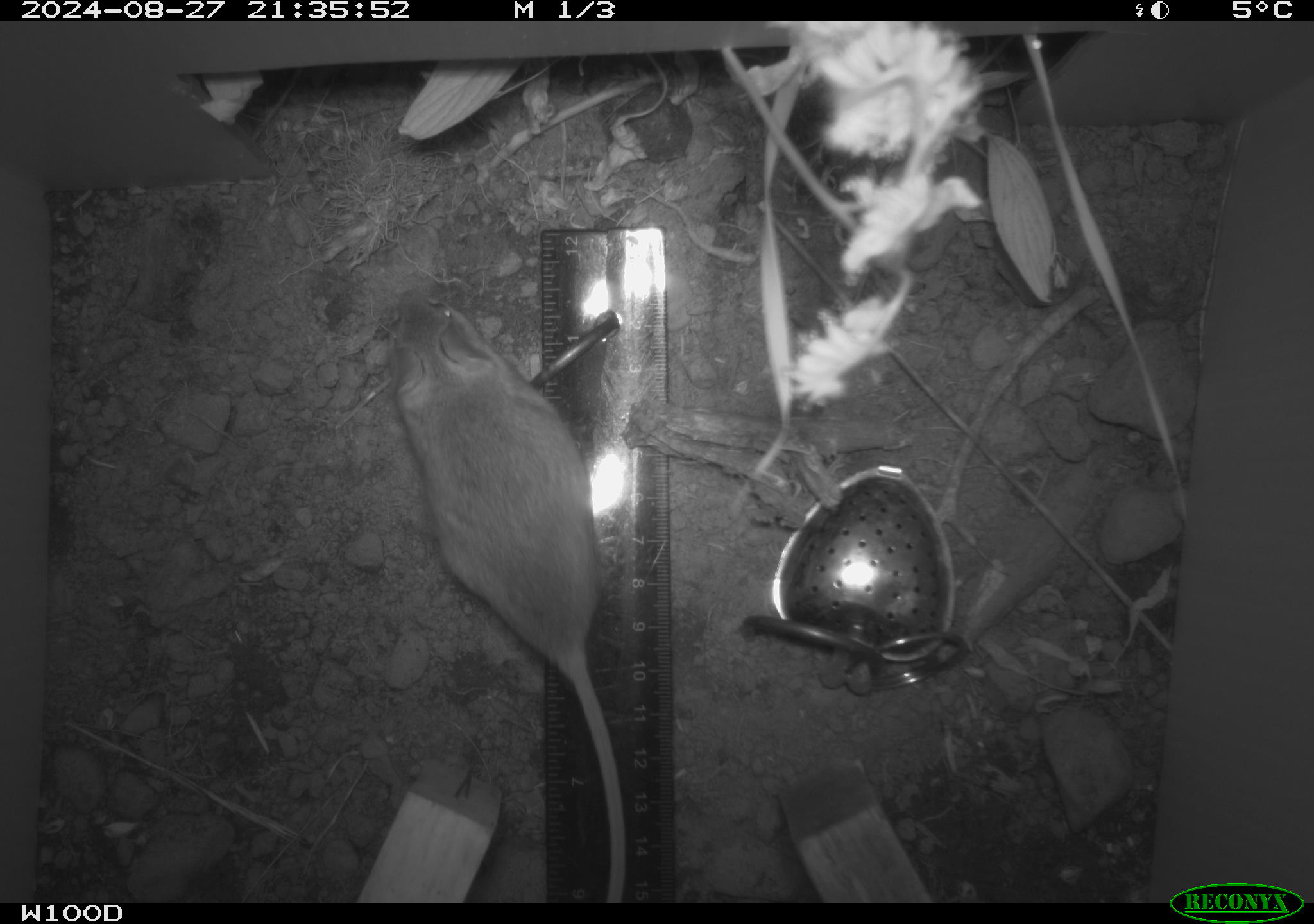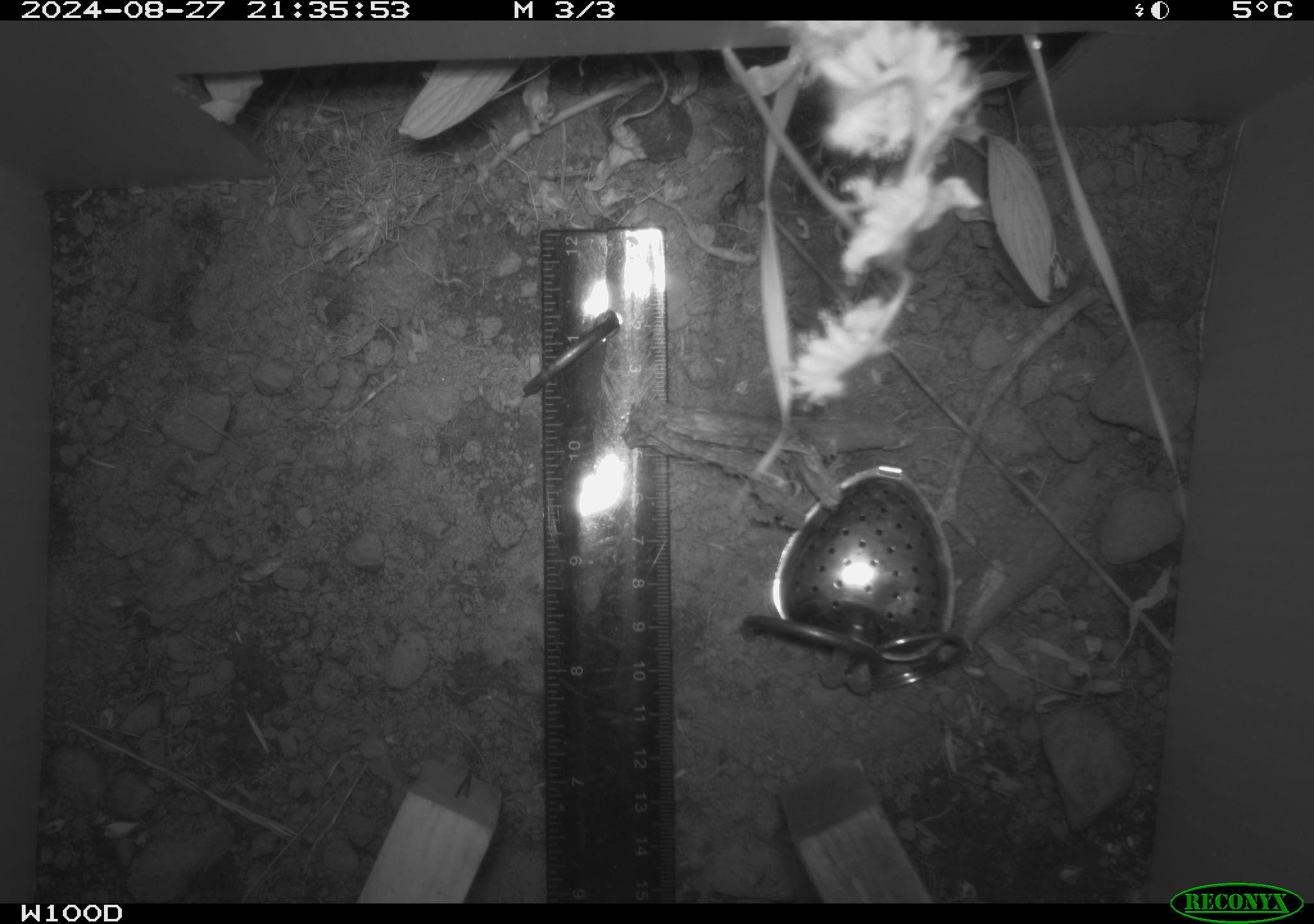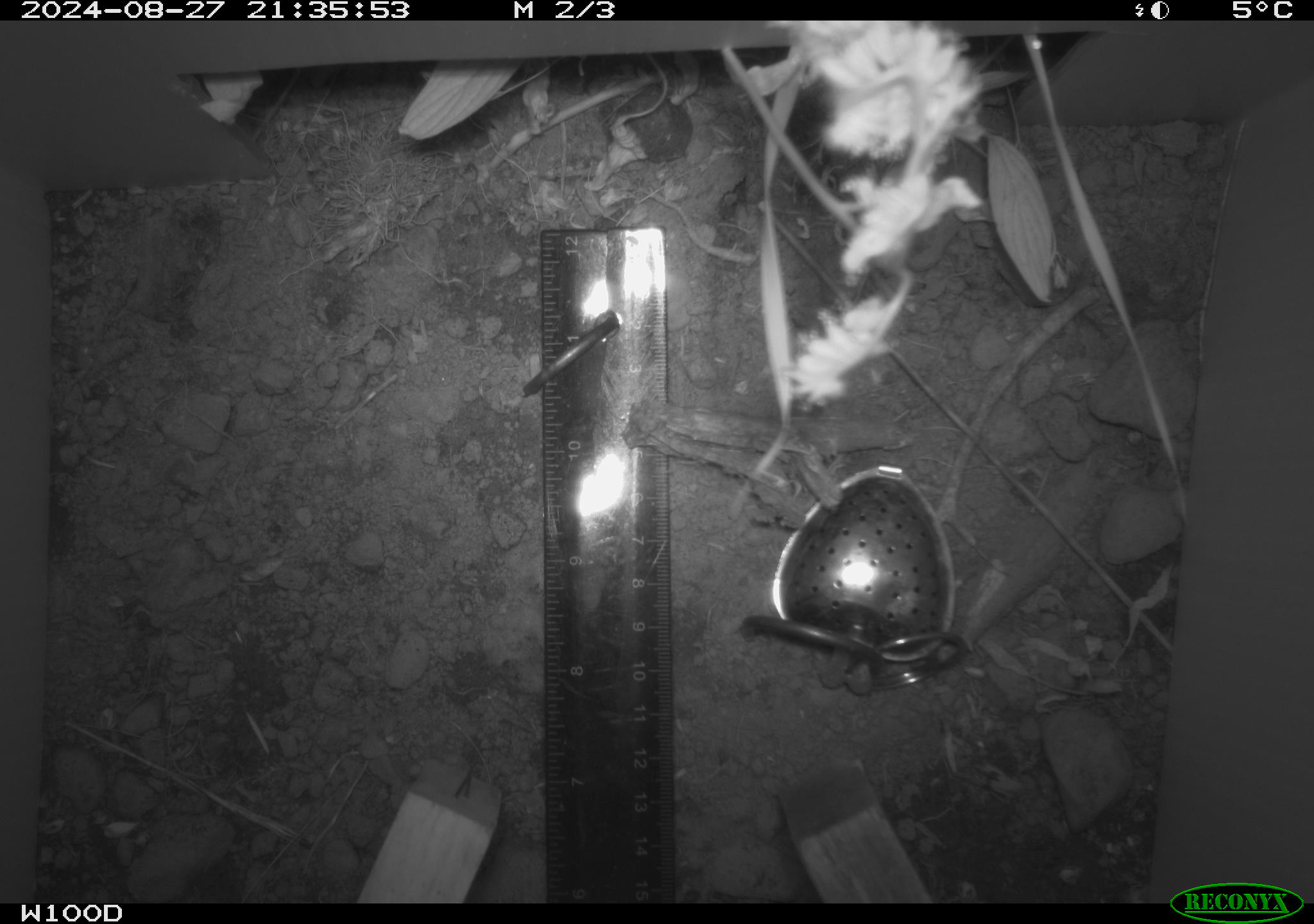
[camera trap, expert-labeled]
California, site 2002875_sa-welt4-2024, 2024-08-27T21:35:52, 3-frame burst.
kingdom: Animalia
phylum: Chordata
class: Mammalia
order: Rodentia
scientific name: Rodentia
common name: mouse species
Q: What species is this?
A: Mouse species (Rodentia).